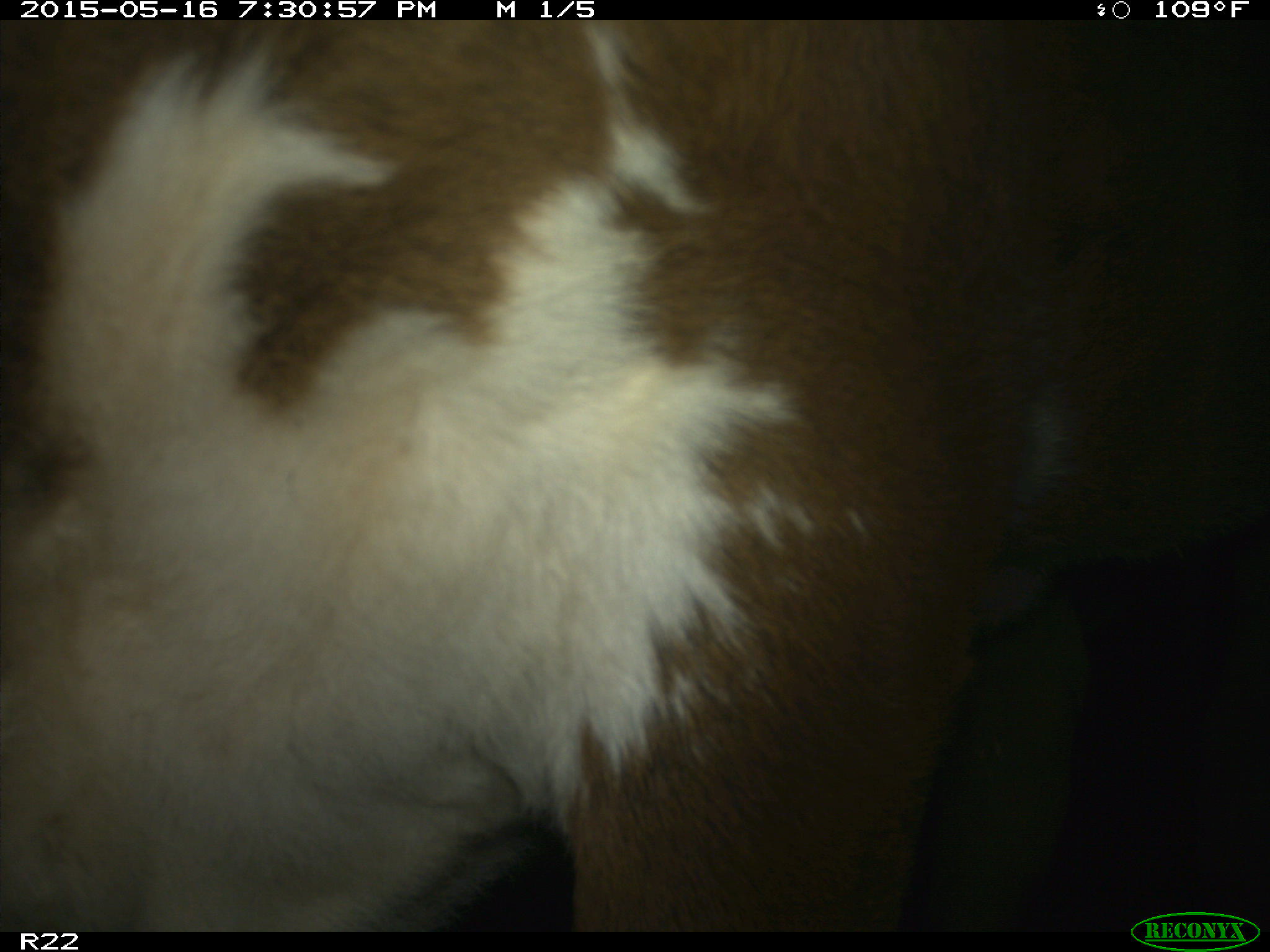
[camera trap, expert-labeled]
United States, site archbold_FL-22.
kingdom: Animalia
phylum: Chordata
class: Mammalia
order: Artiodactyla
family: Bovidae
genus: Bos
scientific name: Bos taurus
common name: domestic cow